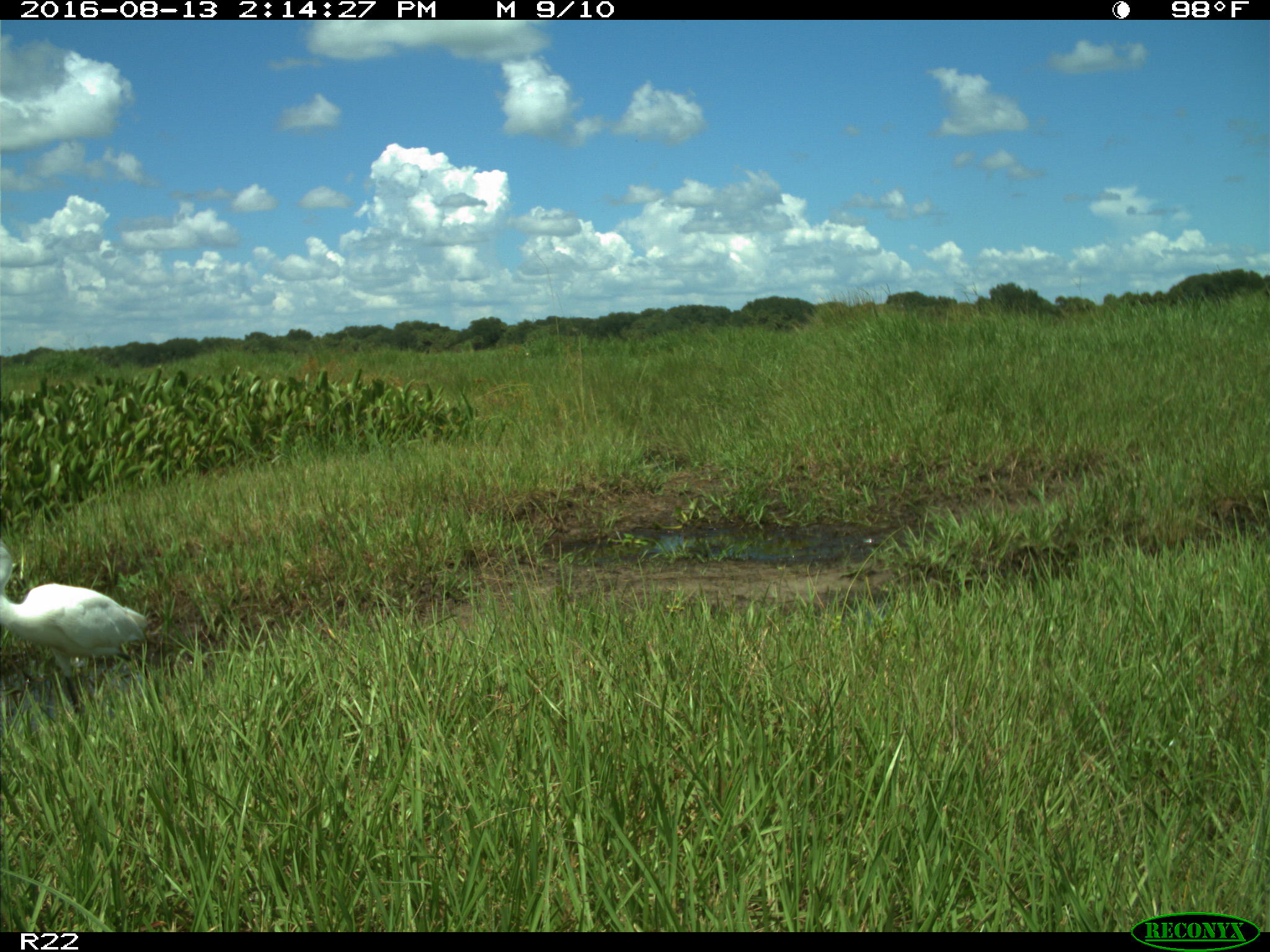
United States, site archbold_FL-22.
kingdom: Animalia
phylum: Chordata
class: Aves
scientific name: Aves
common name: birds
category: unidentified bird